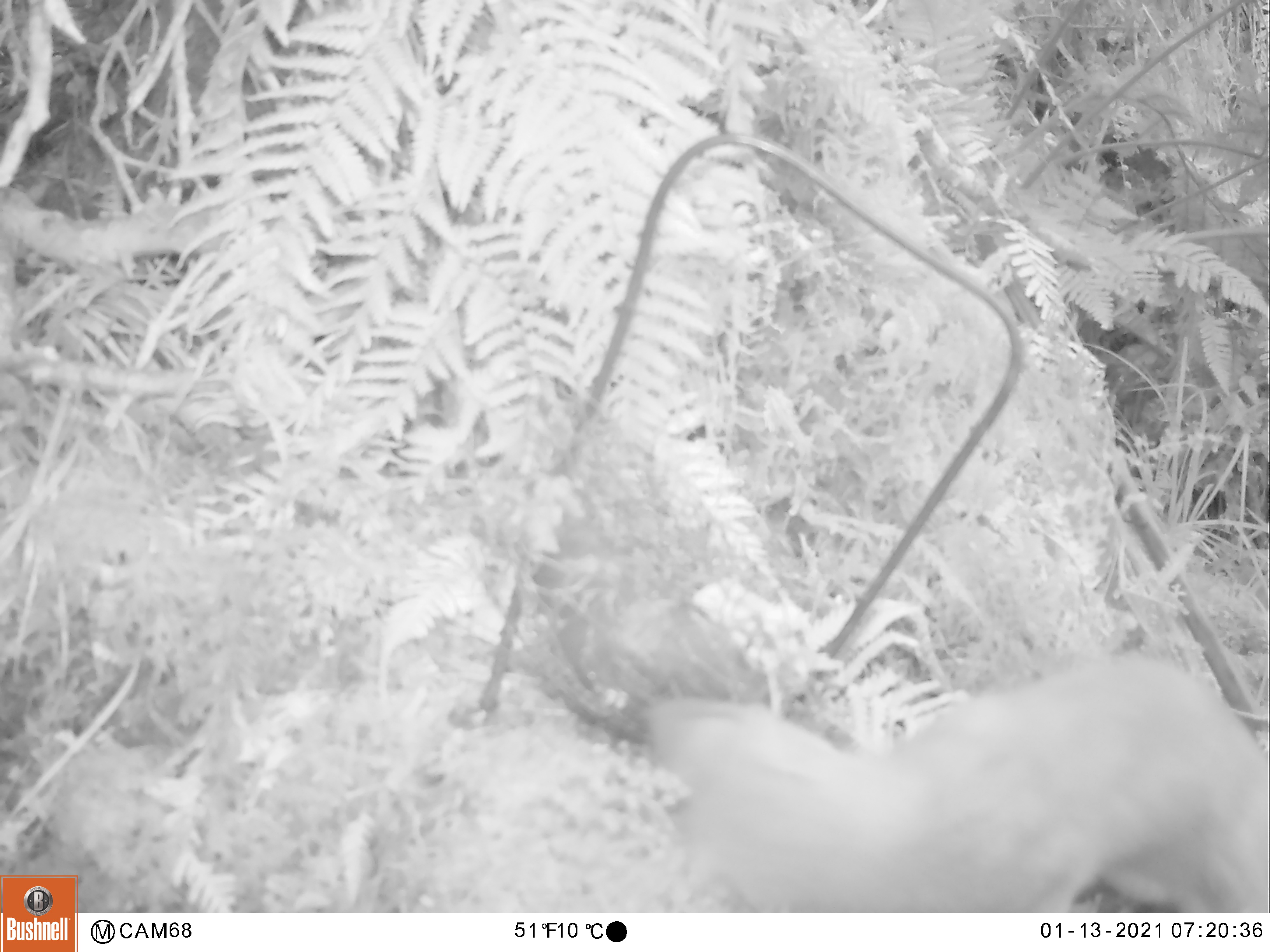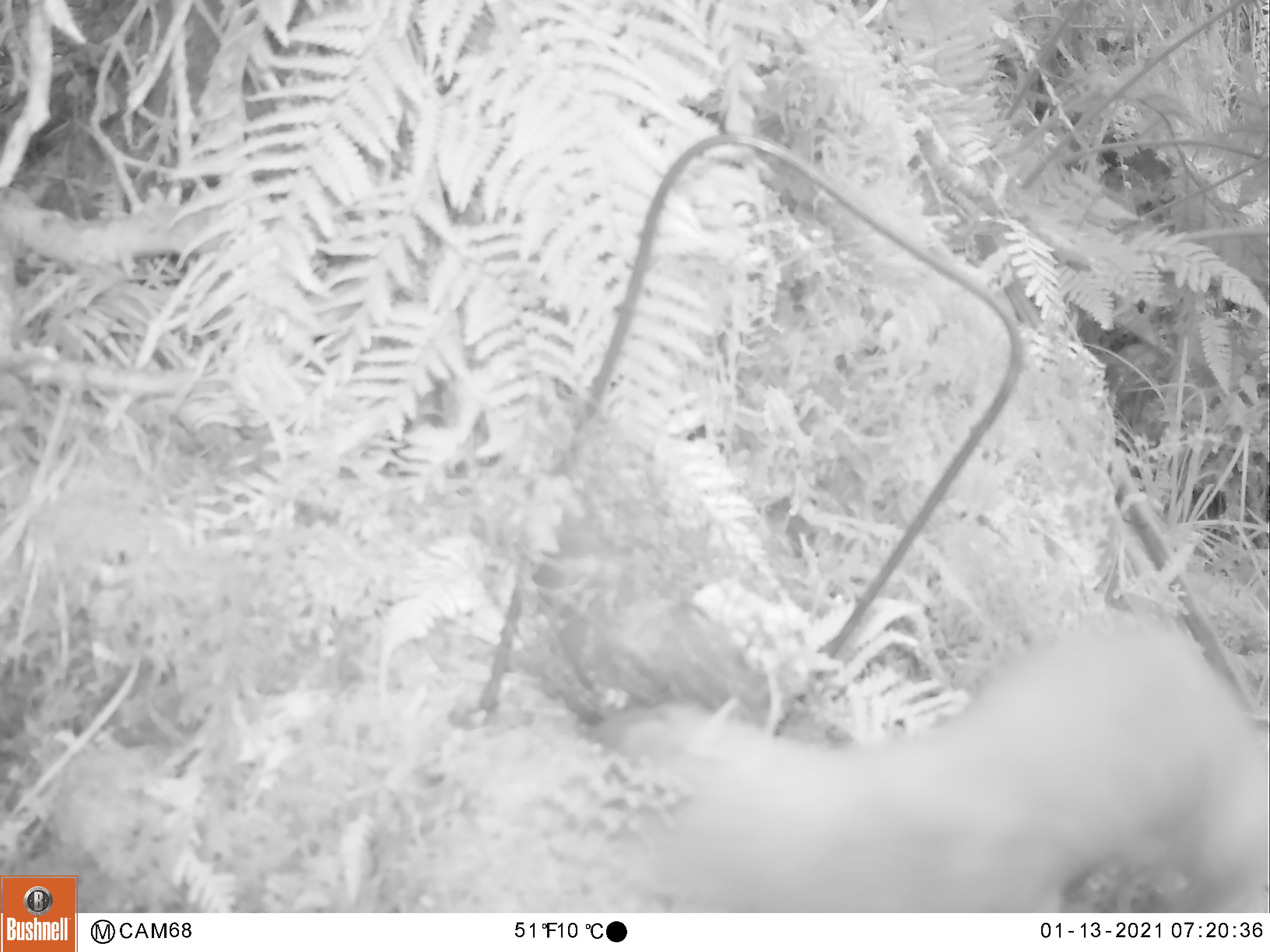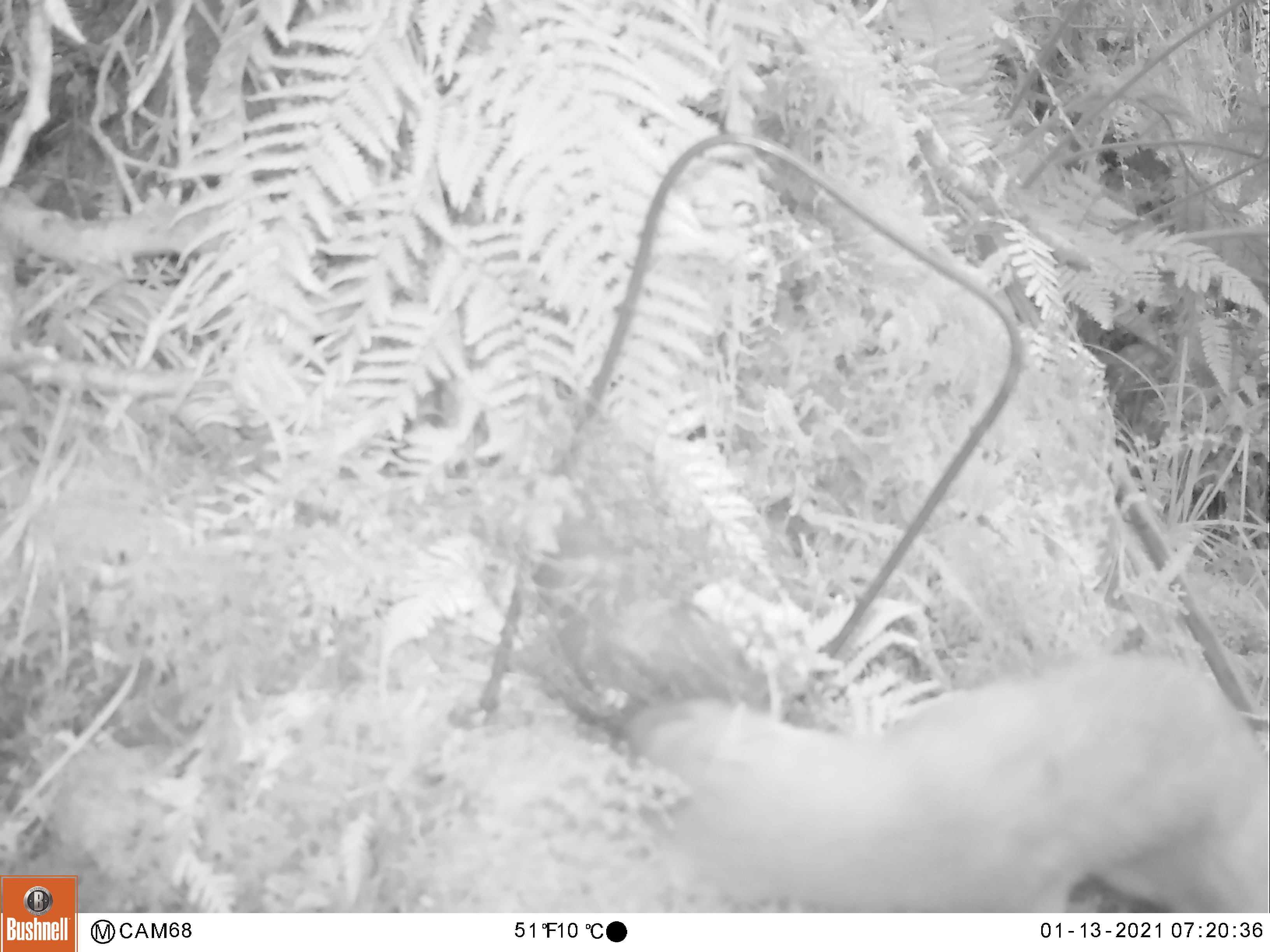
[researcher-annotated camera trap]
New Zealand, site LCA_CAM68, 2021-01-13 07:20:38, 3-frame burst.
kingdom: Animalia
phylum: Chordata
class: Mammalia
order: Carnivora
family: Mustelidae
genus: Mustela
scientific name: Mustela erminea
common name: stoat